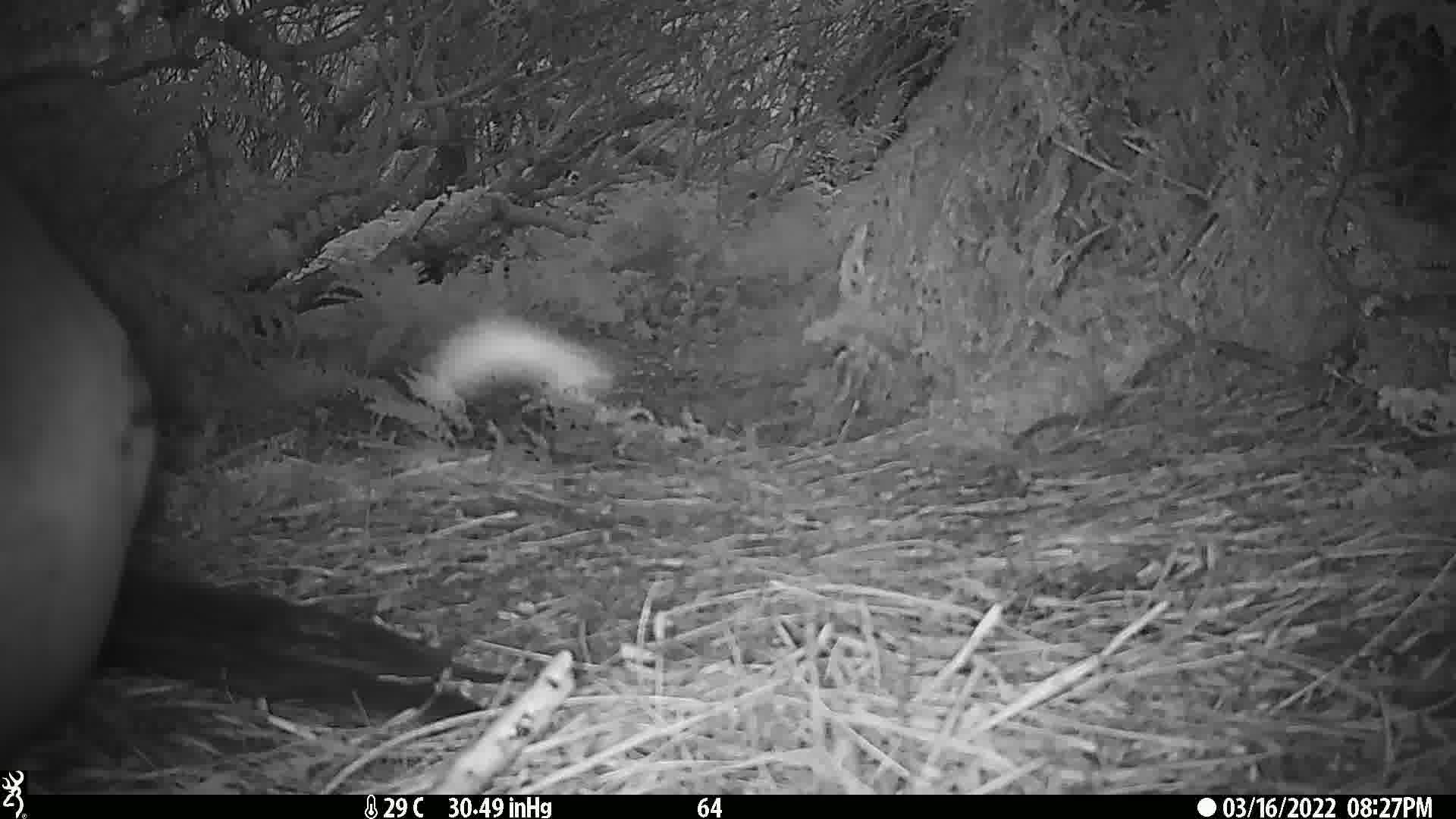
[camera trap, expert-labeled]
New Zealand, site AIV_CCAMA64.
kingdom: Animalia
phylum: Chordata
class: Mammalia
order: Carnivora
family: Otariidae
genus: Phocarctos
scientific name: Phocarctos hookeri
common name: new zealand sea lion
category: sealion